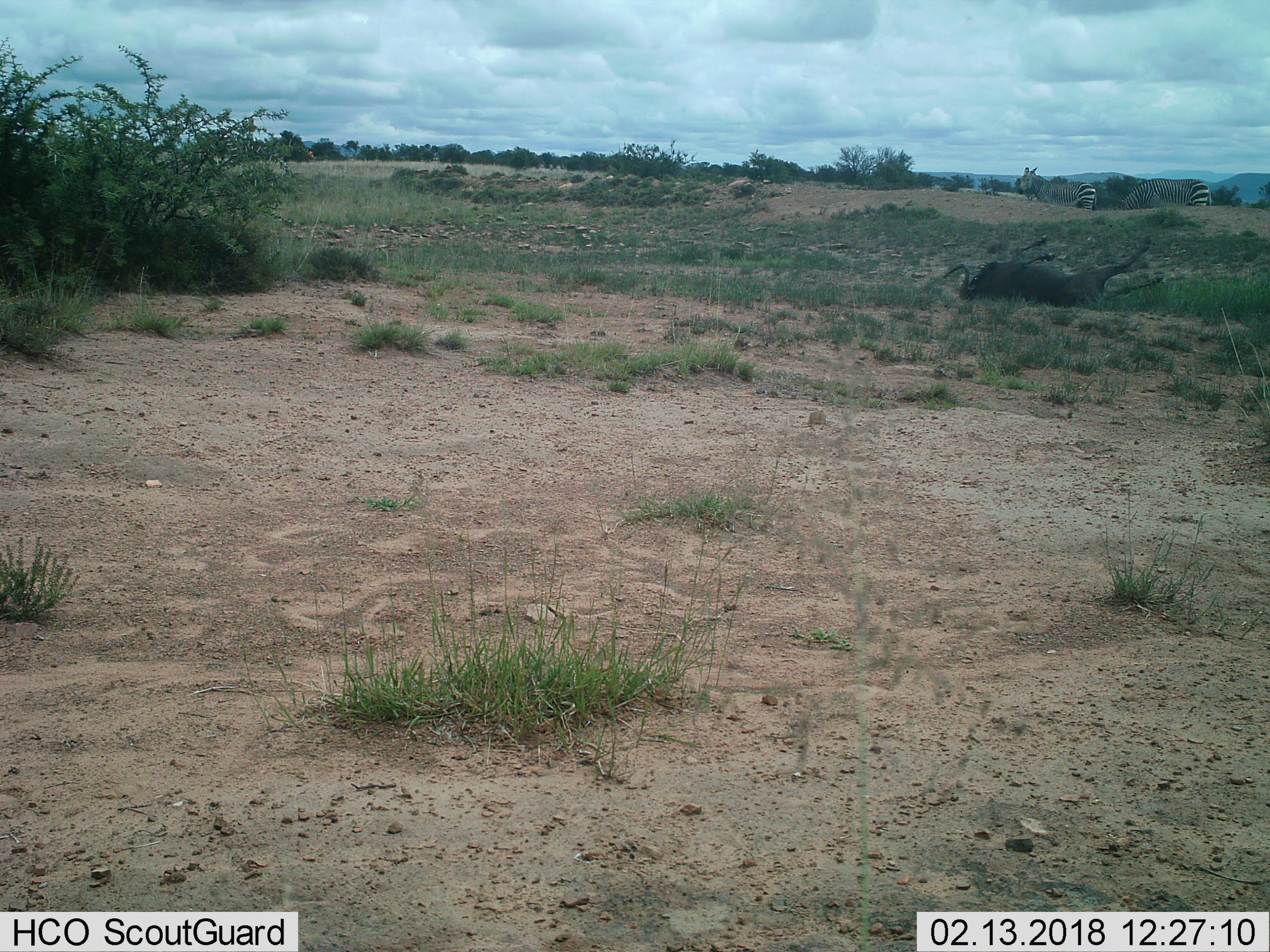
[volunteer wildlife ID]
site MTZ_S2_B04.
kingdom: Animalia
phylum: Chordata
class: Mammalia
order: Perissodactyla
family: Equidae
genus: Equus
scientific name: Equus zebra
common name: mountain zebra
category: zebramountain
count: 2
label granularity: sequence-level